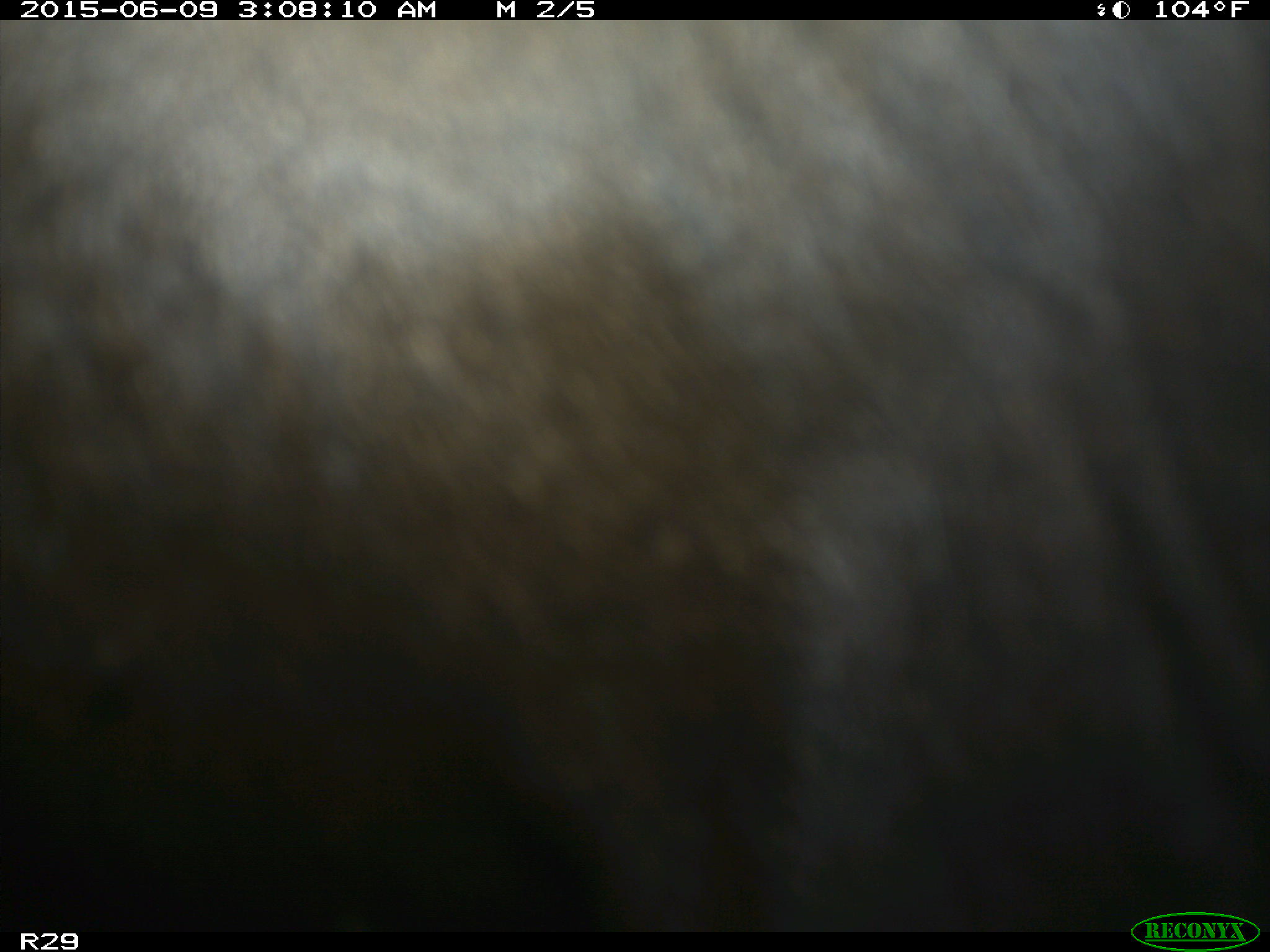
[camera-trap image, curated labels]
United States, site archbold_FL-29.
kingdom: Animalia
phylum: Chordata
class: Mammalia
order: Artiodactyla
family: Bovidae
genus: Bos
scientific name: Bos taurus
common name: domestic cow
Bos taurus (domestic cow).